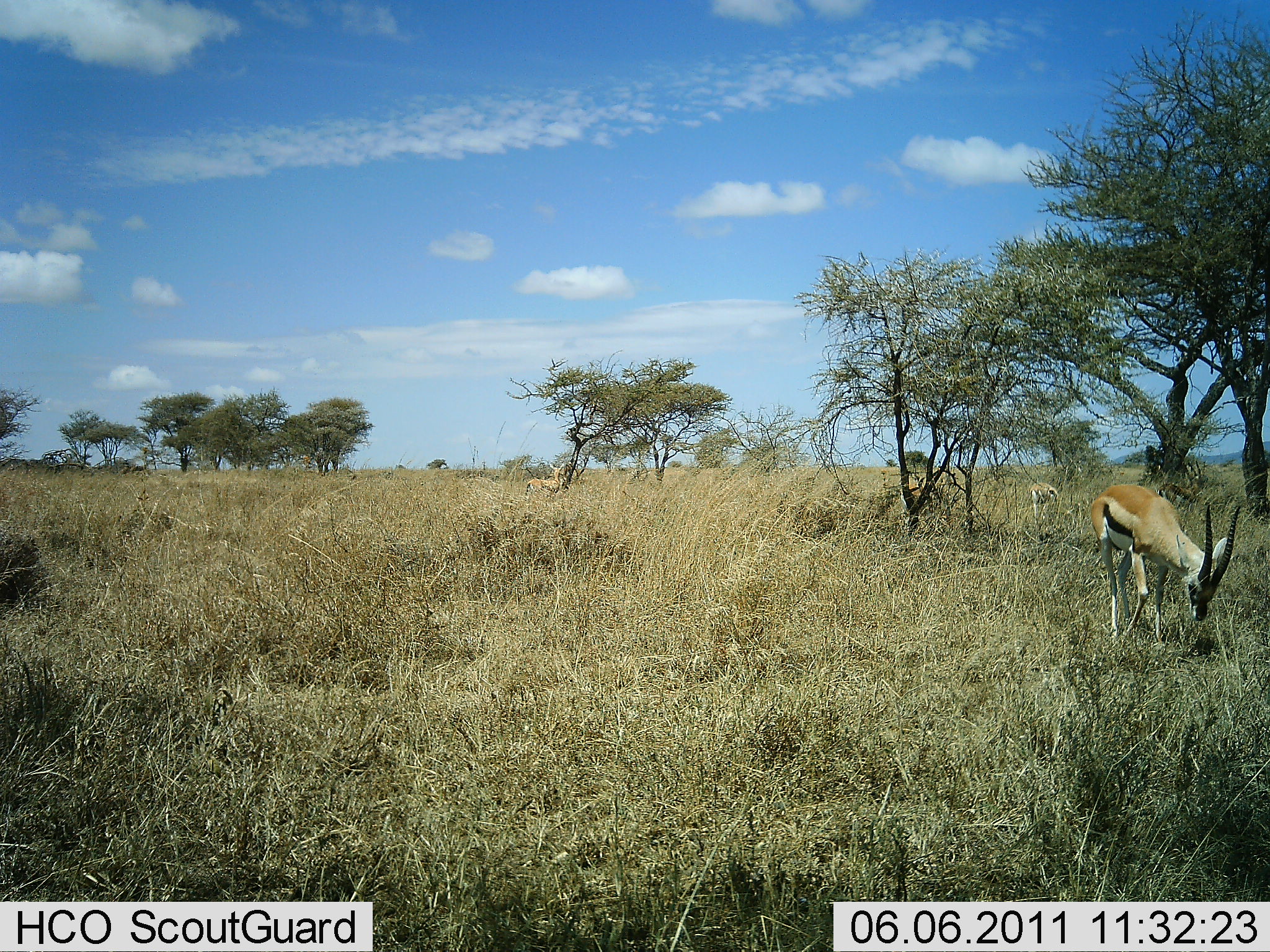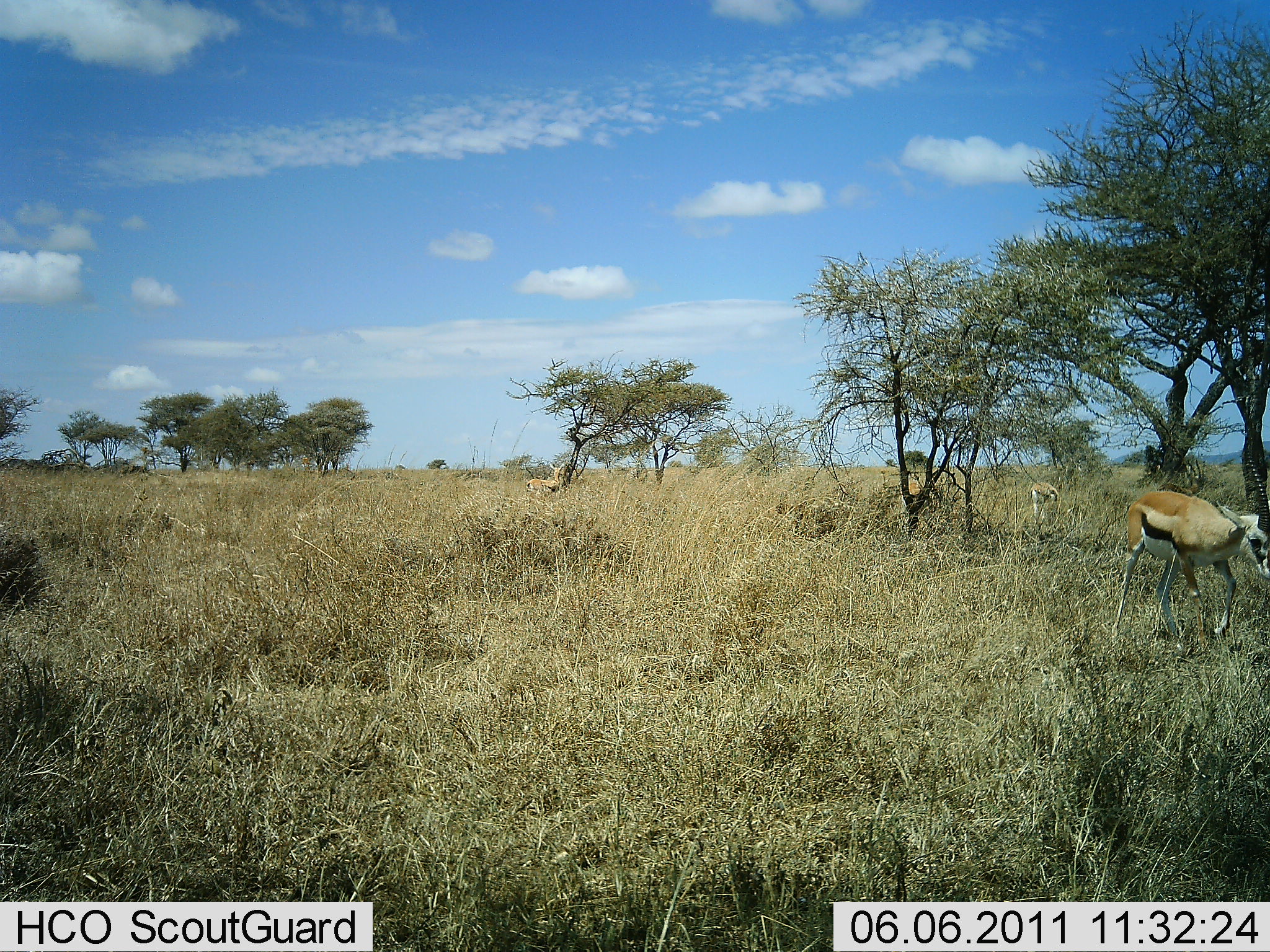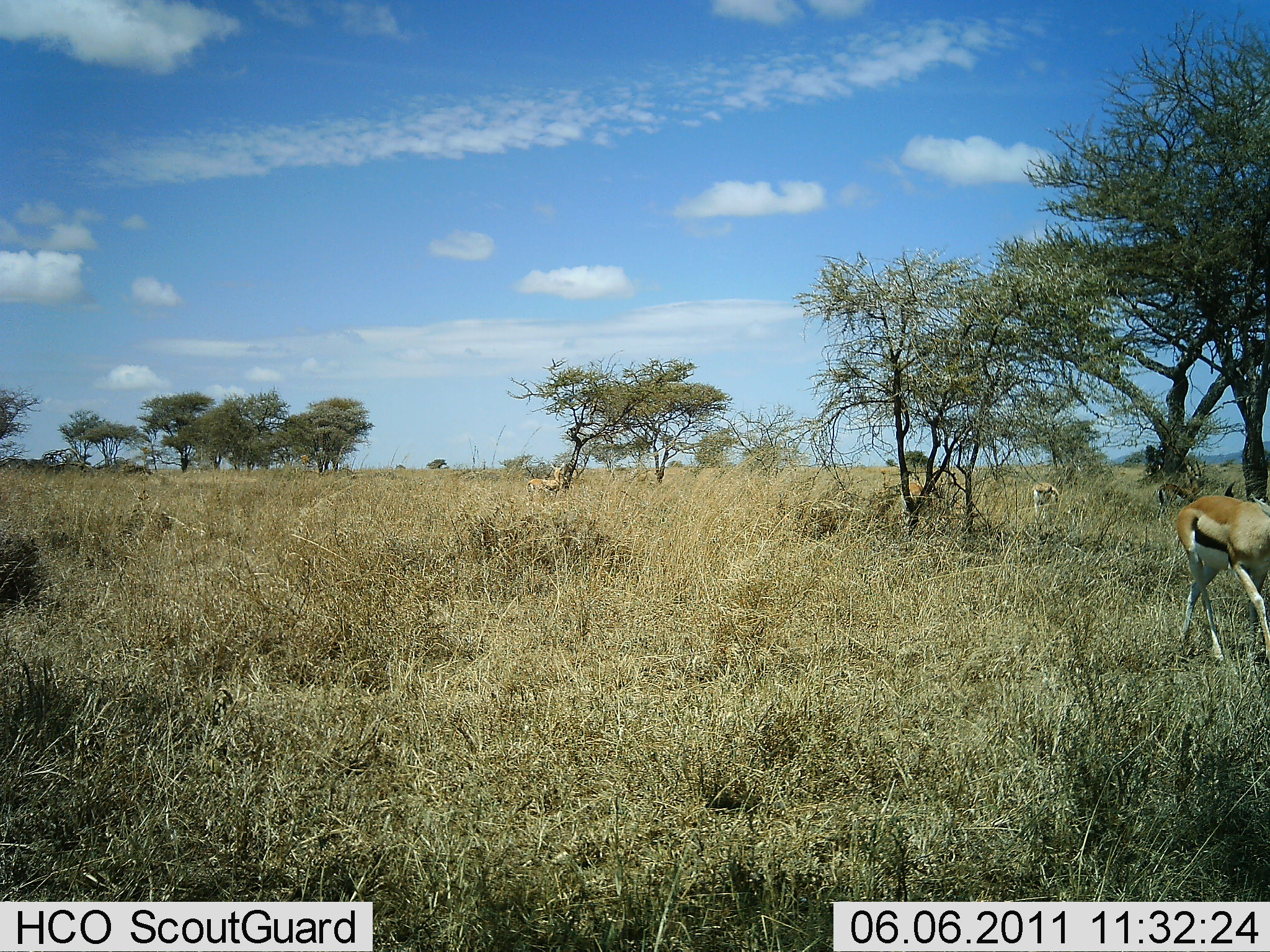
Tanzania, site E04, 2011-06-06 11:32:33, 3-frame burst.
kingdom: Animalia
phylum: Chordata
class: Mammalia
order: Artiodactyla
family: Bovidae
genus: Eudorcas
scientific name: Eudorcas thomsonii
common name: thomson's gazelle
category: gazellethomsons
Gazellethomsons (thomson's gazelle) (Eudorcas thomsonii), count 2. Behavior (volunteer vote fractions): standing 17%, resting 0%, moving 42%, interacting 0%. Young present (vote fraction): 0%. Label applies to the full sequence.